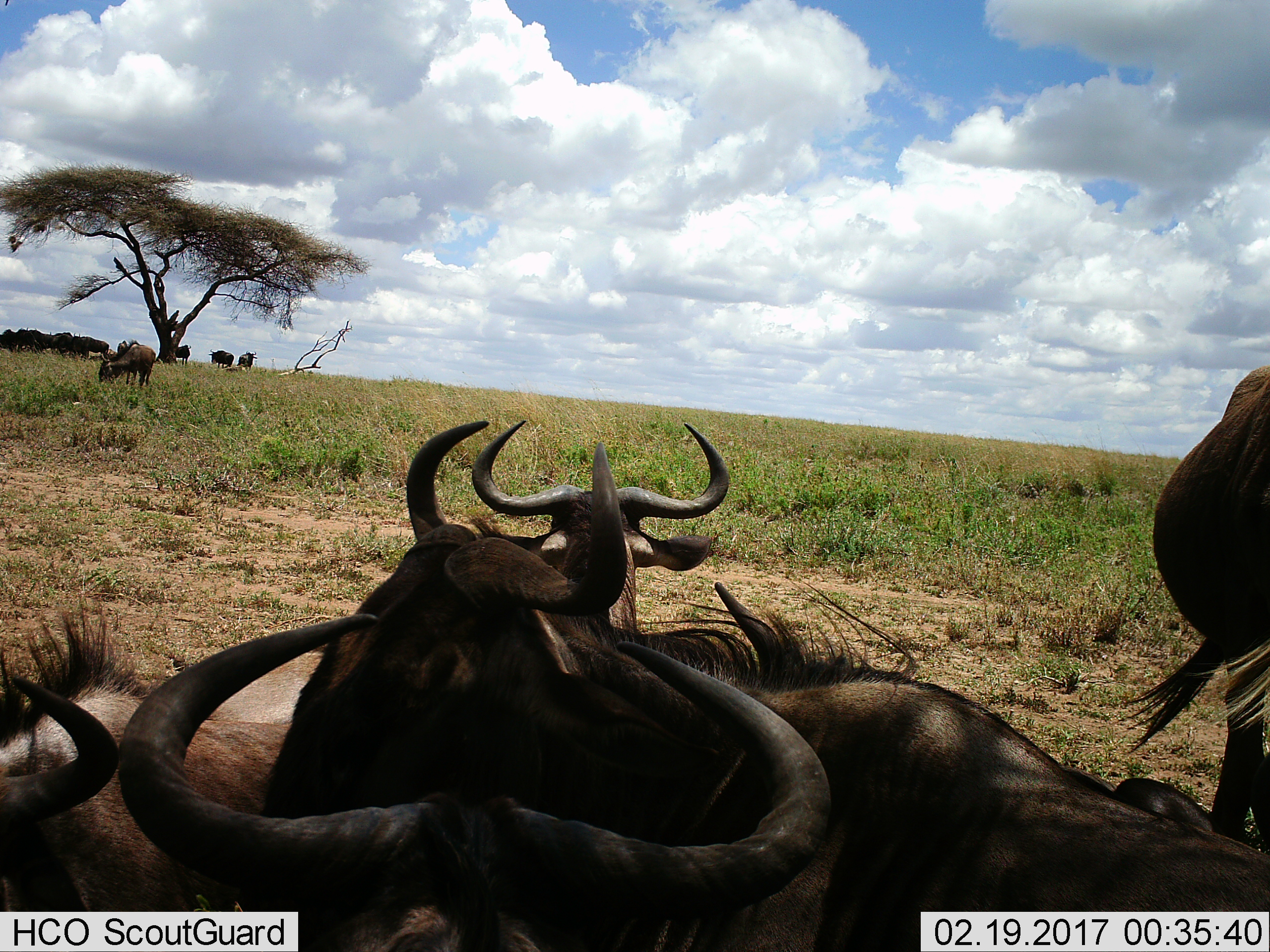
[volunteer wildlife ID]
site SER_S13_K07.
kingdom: Animalia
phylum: Chordata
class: Mammalia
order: Artiodactyla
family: Bovidae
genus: Connochaetes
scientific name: Connochaetes taurinus taurinus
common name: blue wildebeest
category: wildebeestblue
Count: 11-50.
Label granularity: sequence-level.